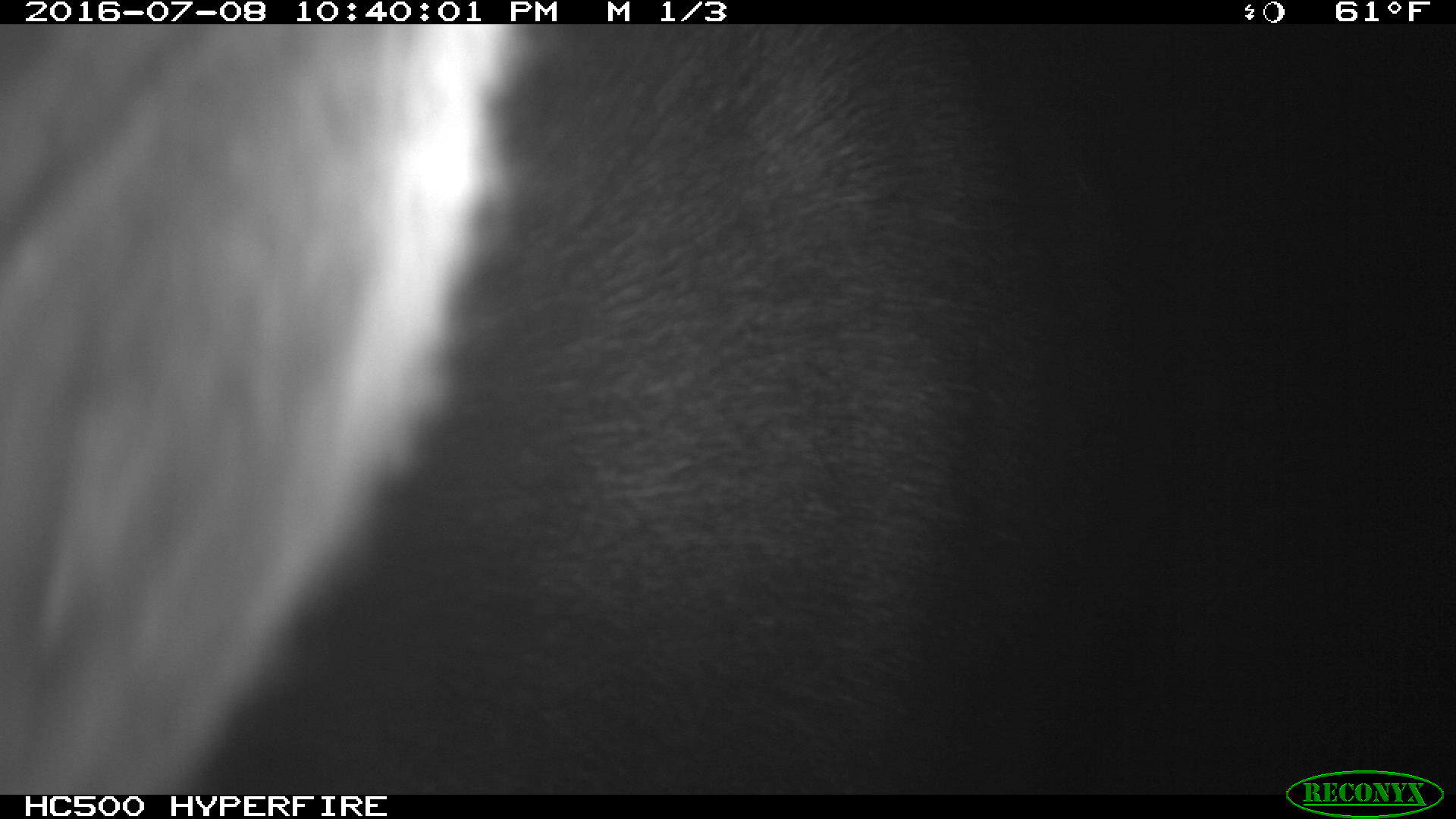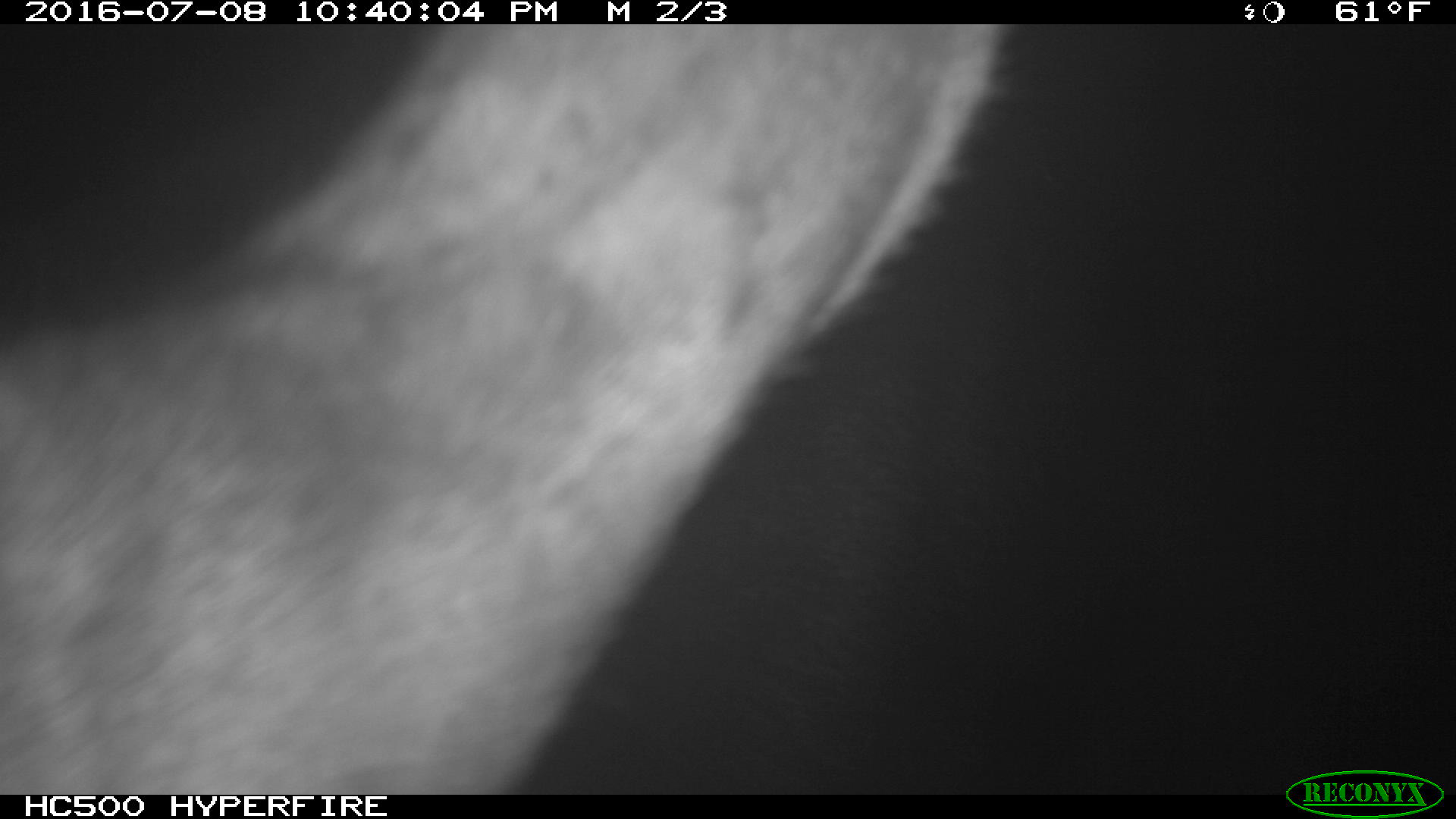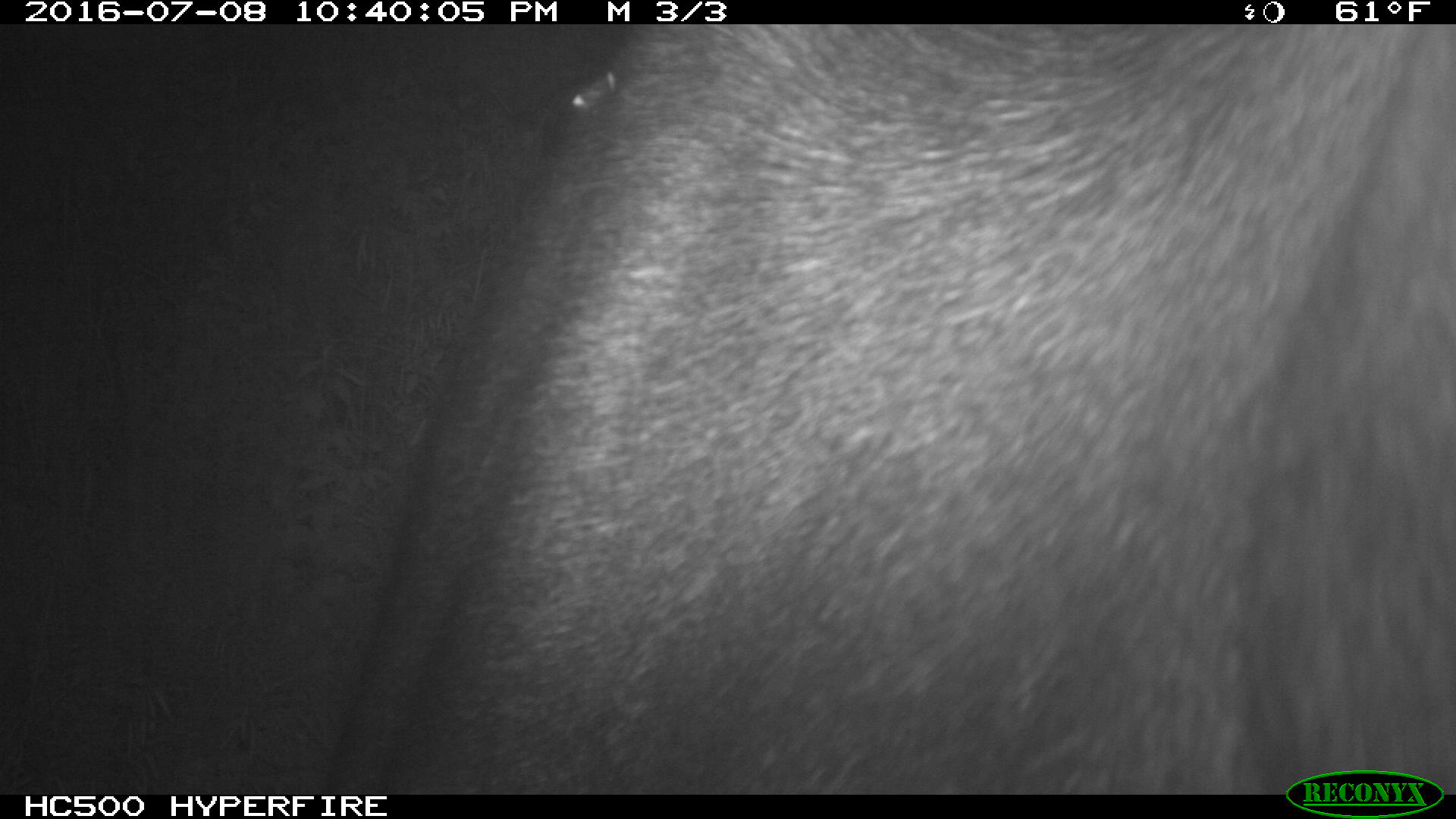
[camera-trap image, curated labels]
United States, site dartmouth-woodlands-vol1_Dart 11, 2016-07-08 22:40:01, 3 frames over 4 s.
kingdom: Animalia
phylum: Chordata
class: Mammalia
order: Artiodactyla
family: Cervidae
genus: Alces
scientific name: Alces alces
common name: moose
Moose (Alces alces).